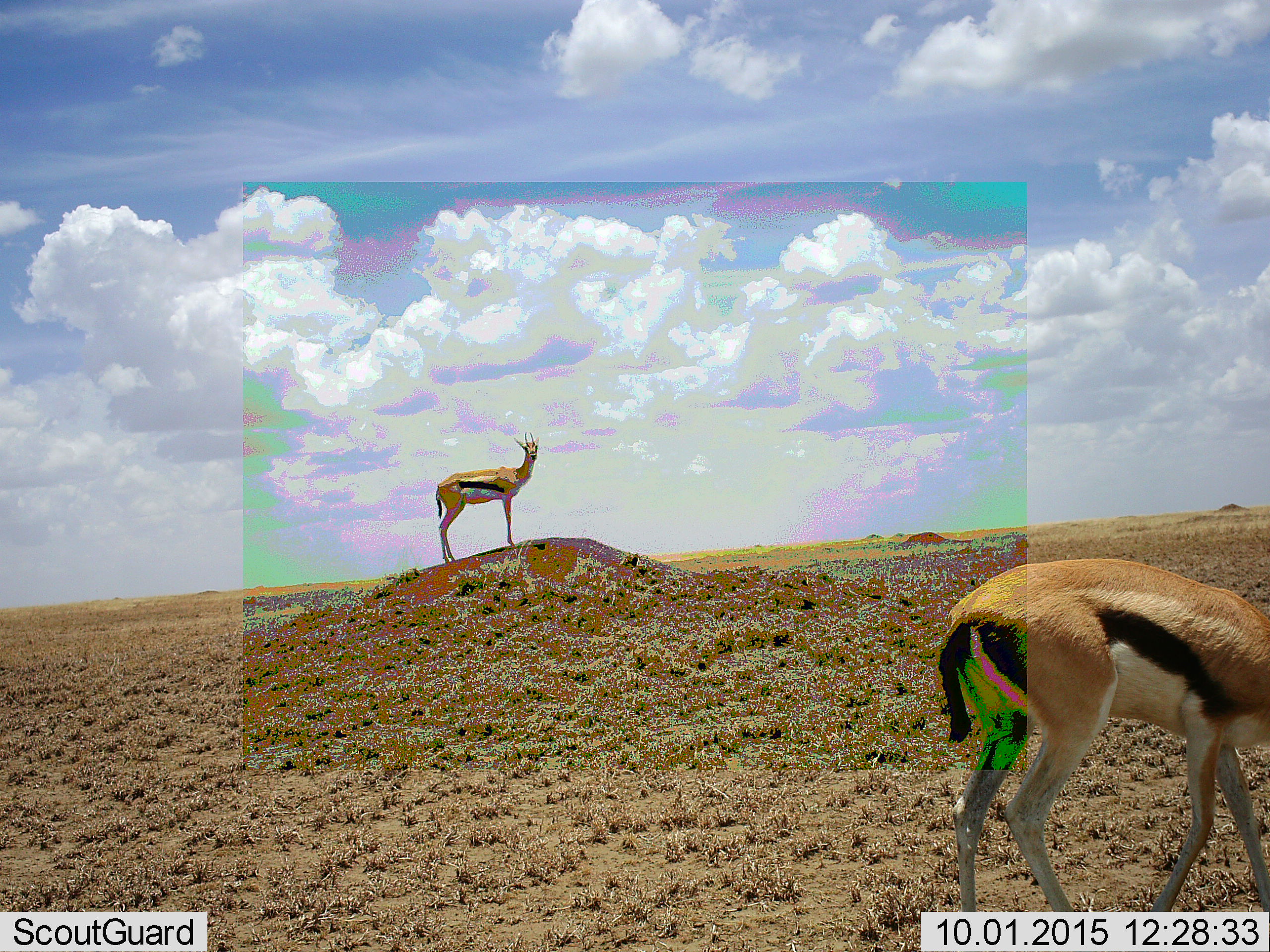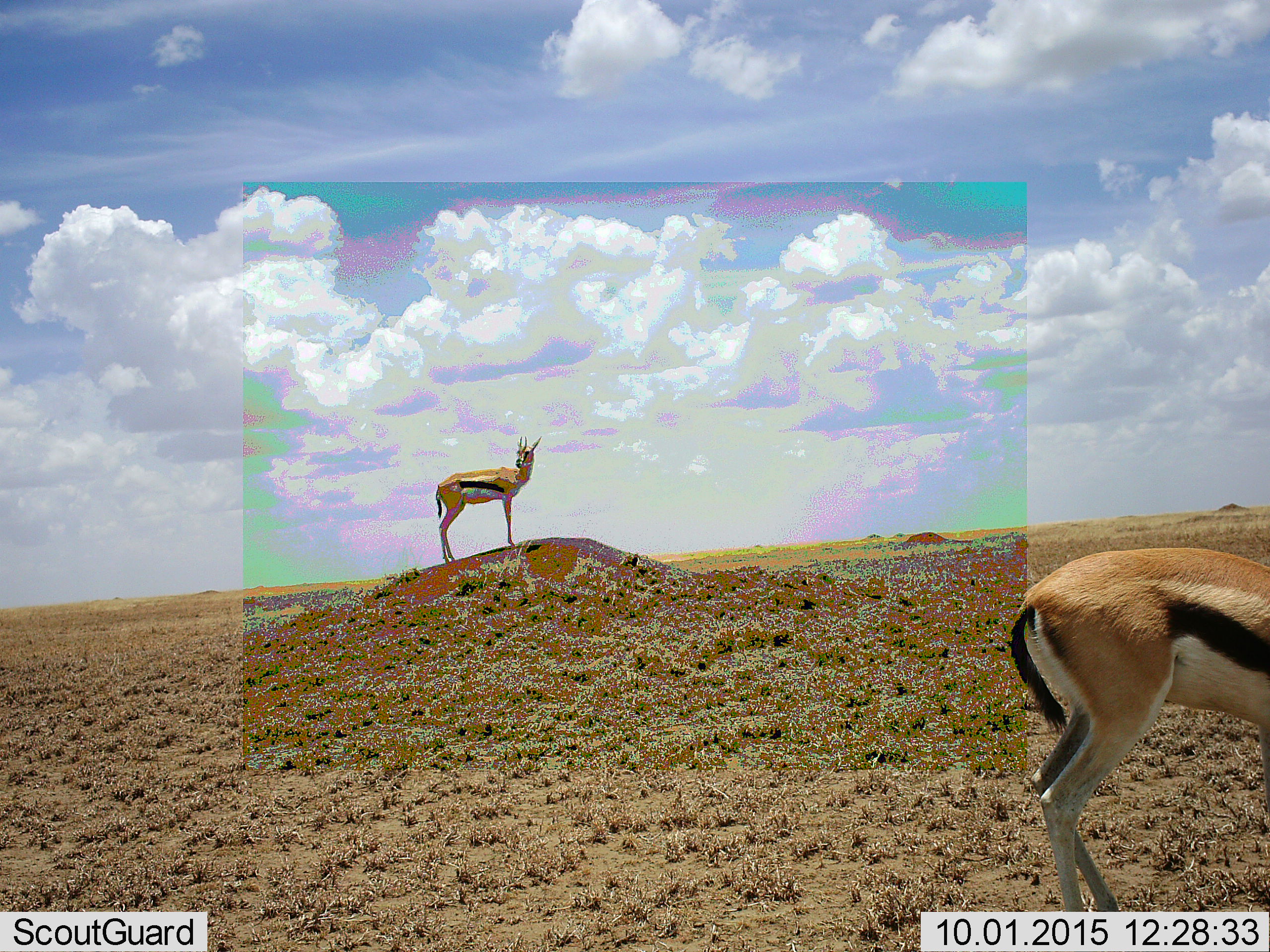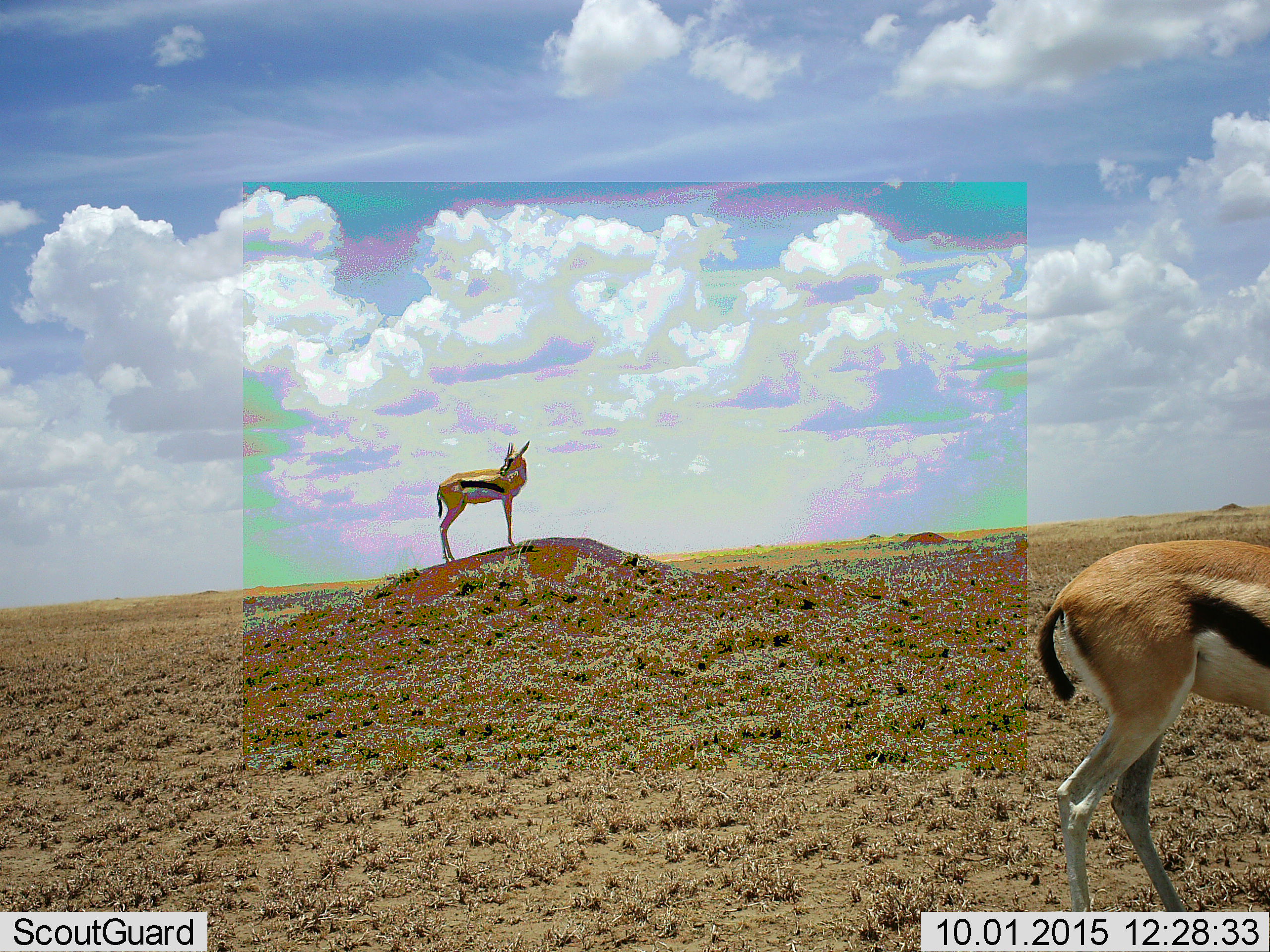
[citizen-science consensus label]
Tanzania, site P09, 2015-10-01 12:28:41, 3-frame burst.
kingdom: Animalia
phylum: Chordata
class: Mammalia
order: Artiodactyla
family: Bovidae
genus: Eudorcas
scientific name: Eudorcas thomsonii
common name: thomson's gazelle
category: gazellethomsons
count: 2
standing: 100%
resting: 0%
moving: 38%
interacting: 0%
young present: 0%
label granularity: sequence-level